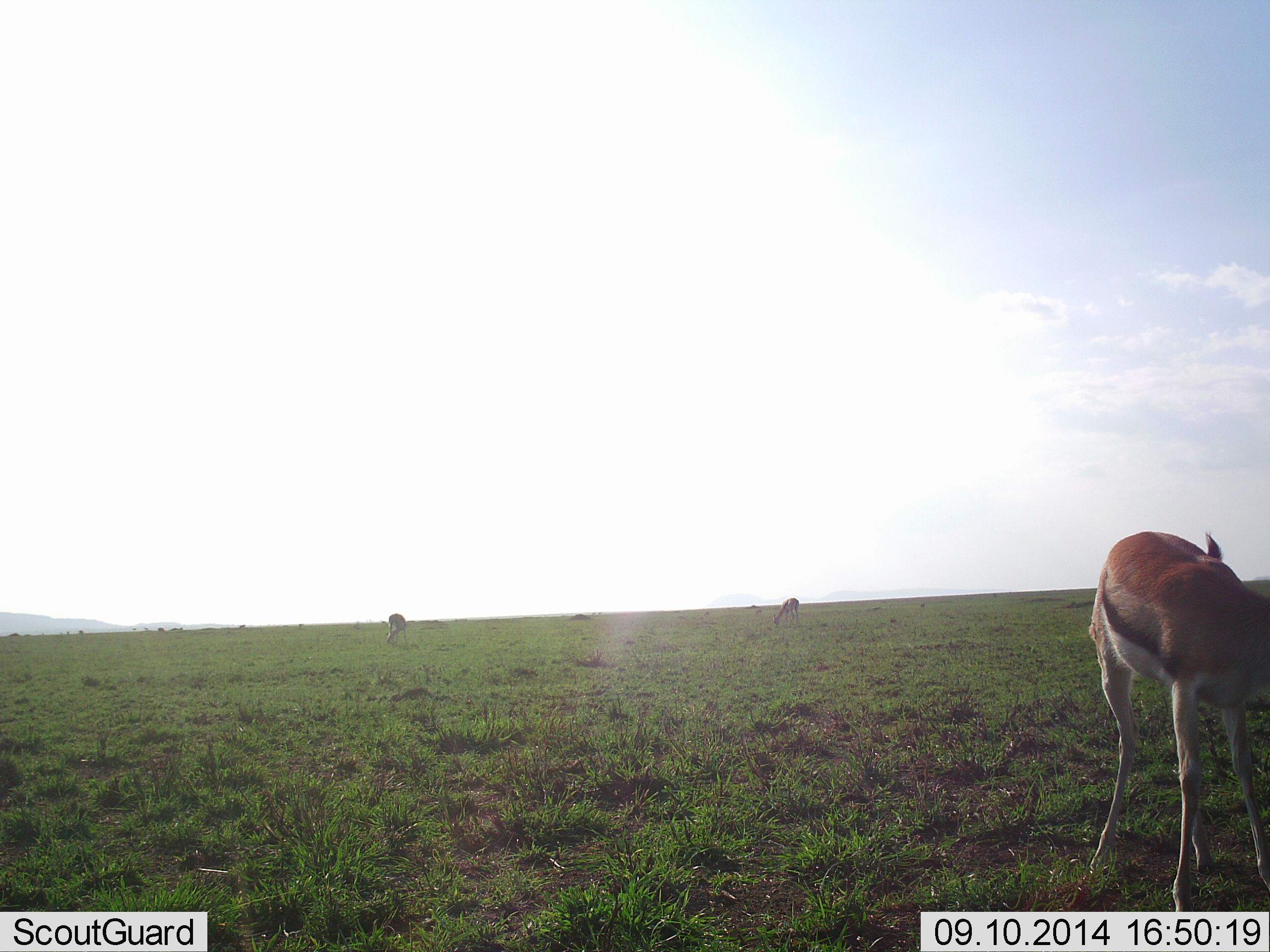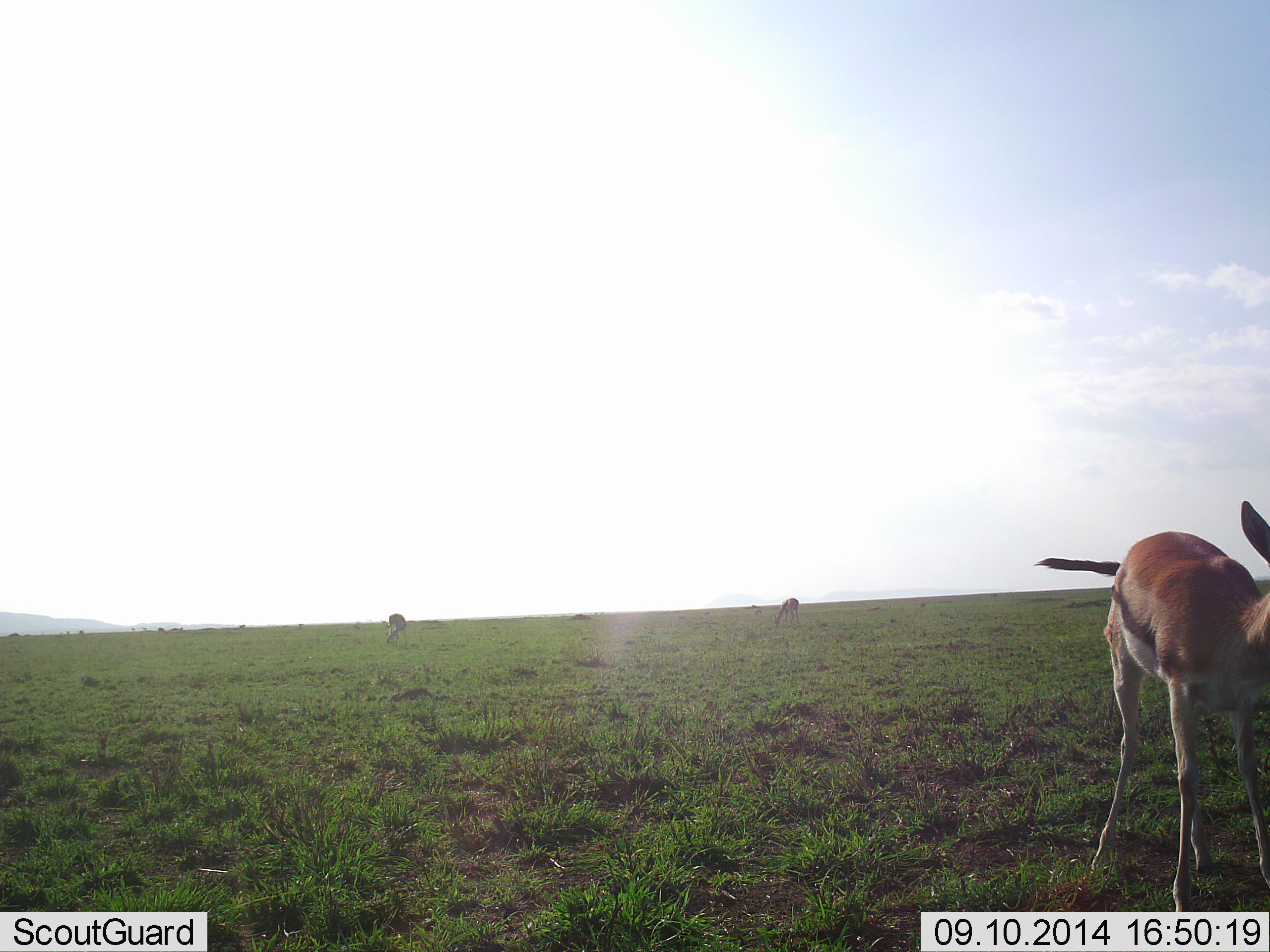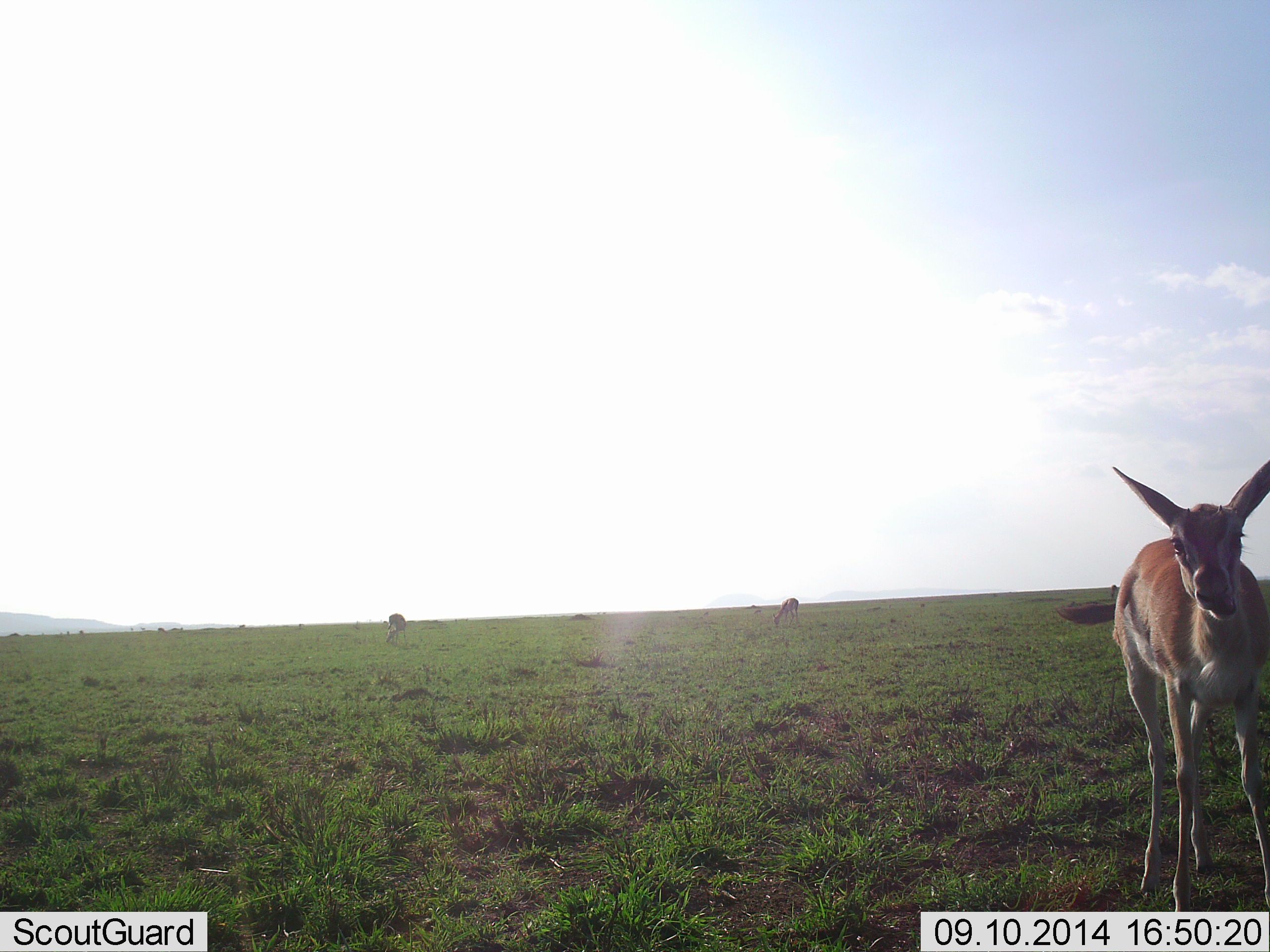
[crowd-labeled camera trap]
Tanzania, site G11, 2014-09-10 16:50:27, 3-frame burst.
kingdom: Animalia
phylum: Chordata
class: Mammalia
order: Artiodactyla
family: Bovidae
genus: Eudorcas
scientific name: Eudorcas thomsonii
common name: thomson's gazelle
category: gazellethomsons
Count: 3.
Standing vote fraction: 80%.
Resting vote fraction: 0%.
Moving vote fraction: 10%.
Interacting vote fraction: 0%.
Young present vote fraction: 0%.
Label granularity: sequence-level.